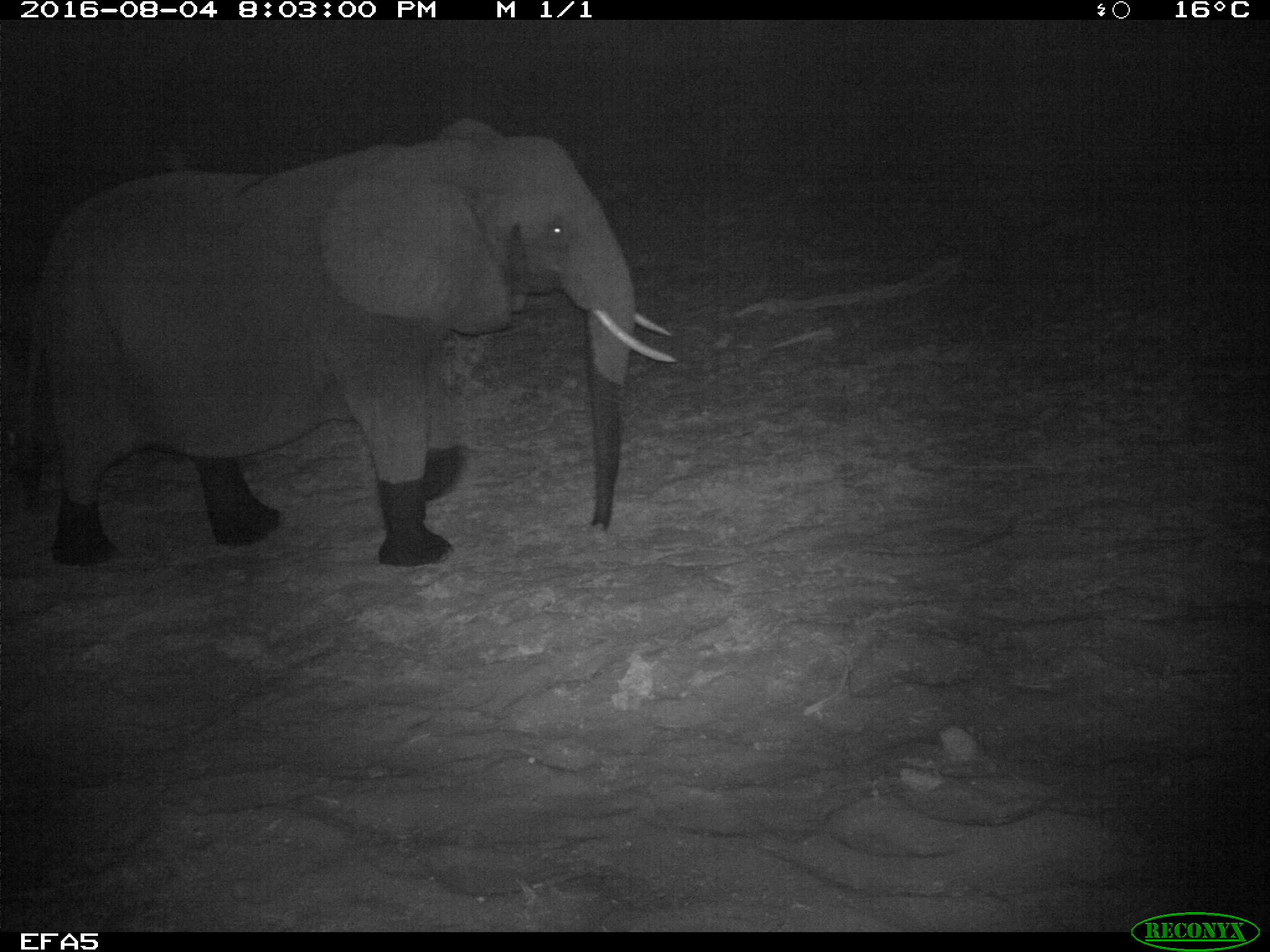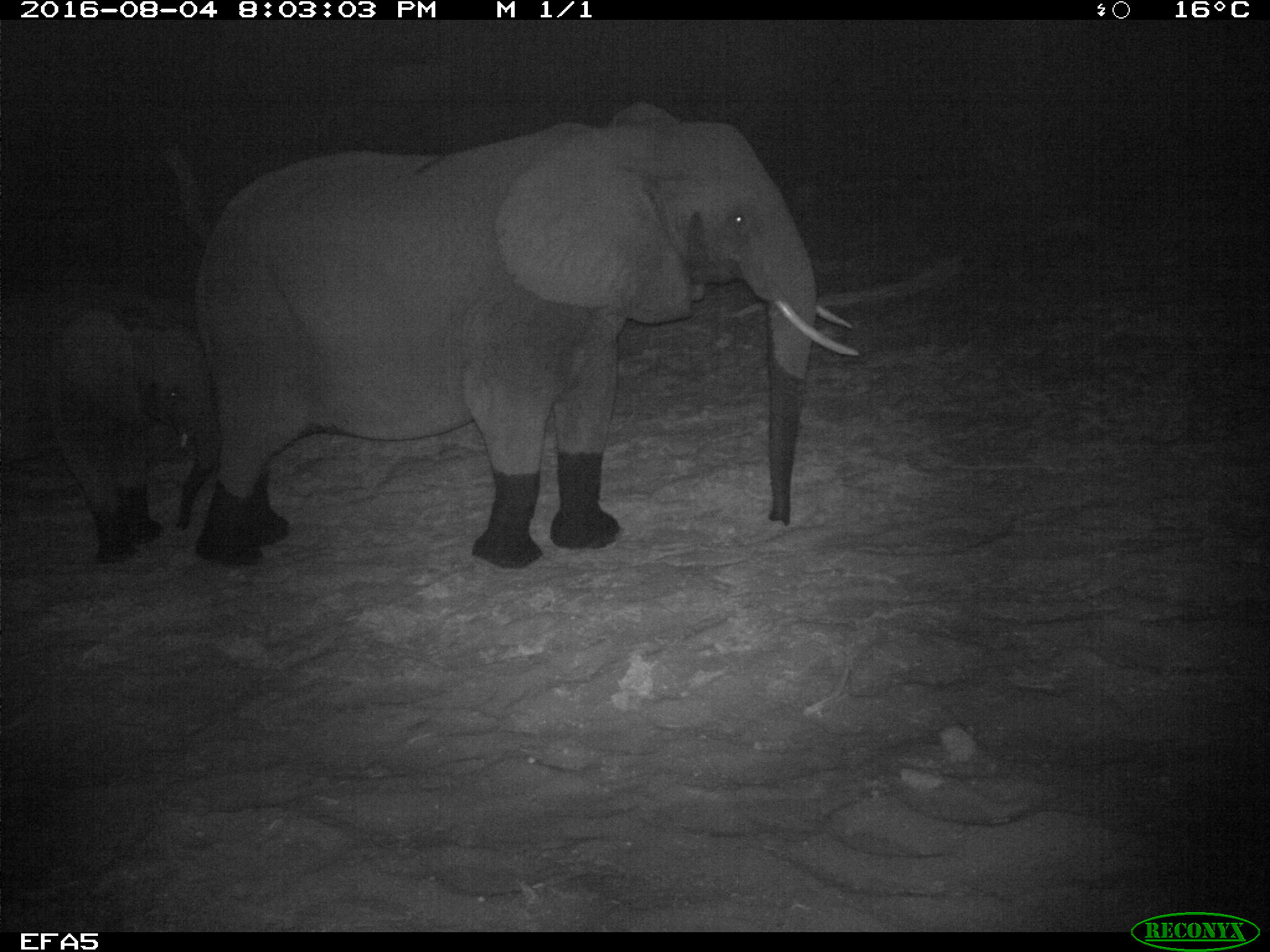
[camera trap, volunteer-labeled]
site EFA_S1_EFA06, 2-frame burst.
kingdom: Animalia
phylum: Chordata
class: Mammalia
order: Proboscidea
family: Elephantidae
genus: Loxodonta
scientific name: Loxodonta africana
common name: african bush elephant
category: elephant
Elephant (african bush elephant) (Loxodonta africana), count 2. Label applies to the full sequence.